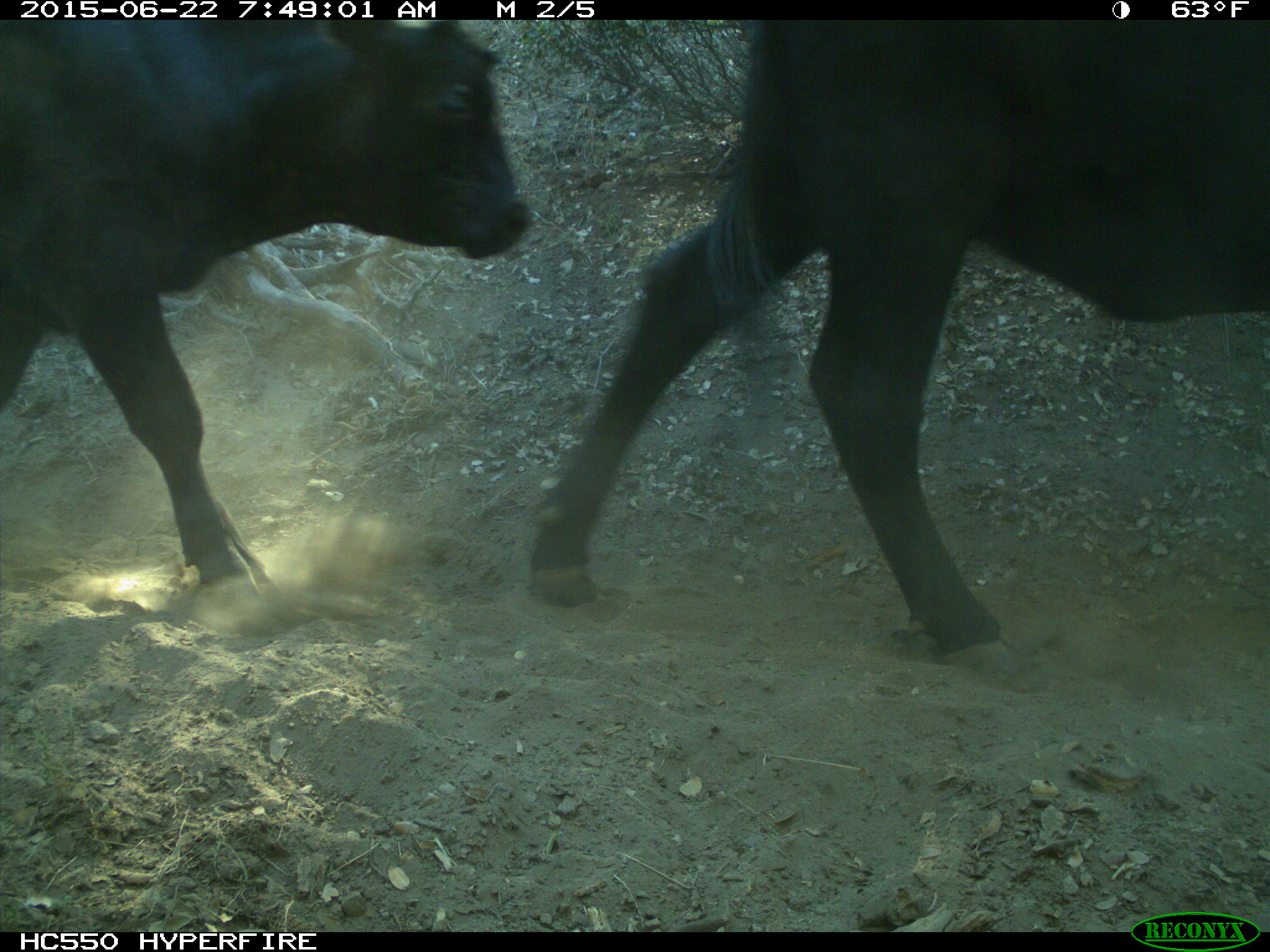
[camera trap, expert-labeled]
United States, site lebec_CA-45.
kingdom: Animalia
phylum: Chordata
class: Mammalia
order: Artiodactyla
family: Bovidae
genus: Bos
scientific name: Bos taurus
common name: domestic cow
Bos taurus (domestic cow).